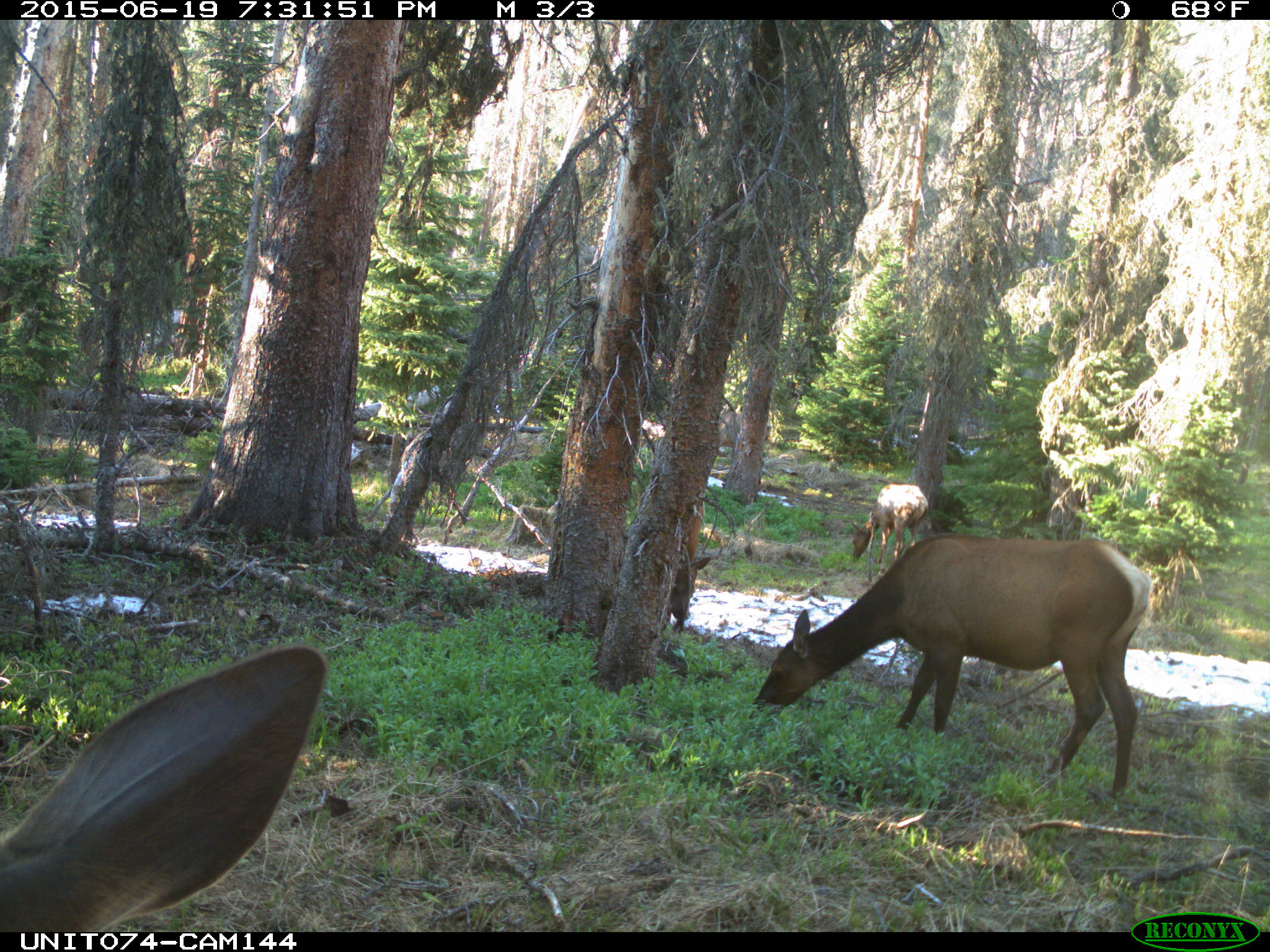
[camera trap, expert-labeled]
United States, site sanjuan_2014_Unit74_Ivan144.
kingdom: Animalia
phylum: Chordata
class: Mammalia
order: Artiodactyla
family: Cervidae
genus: Cervus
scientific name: Cervus elaphus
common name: red deer